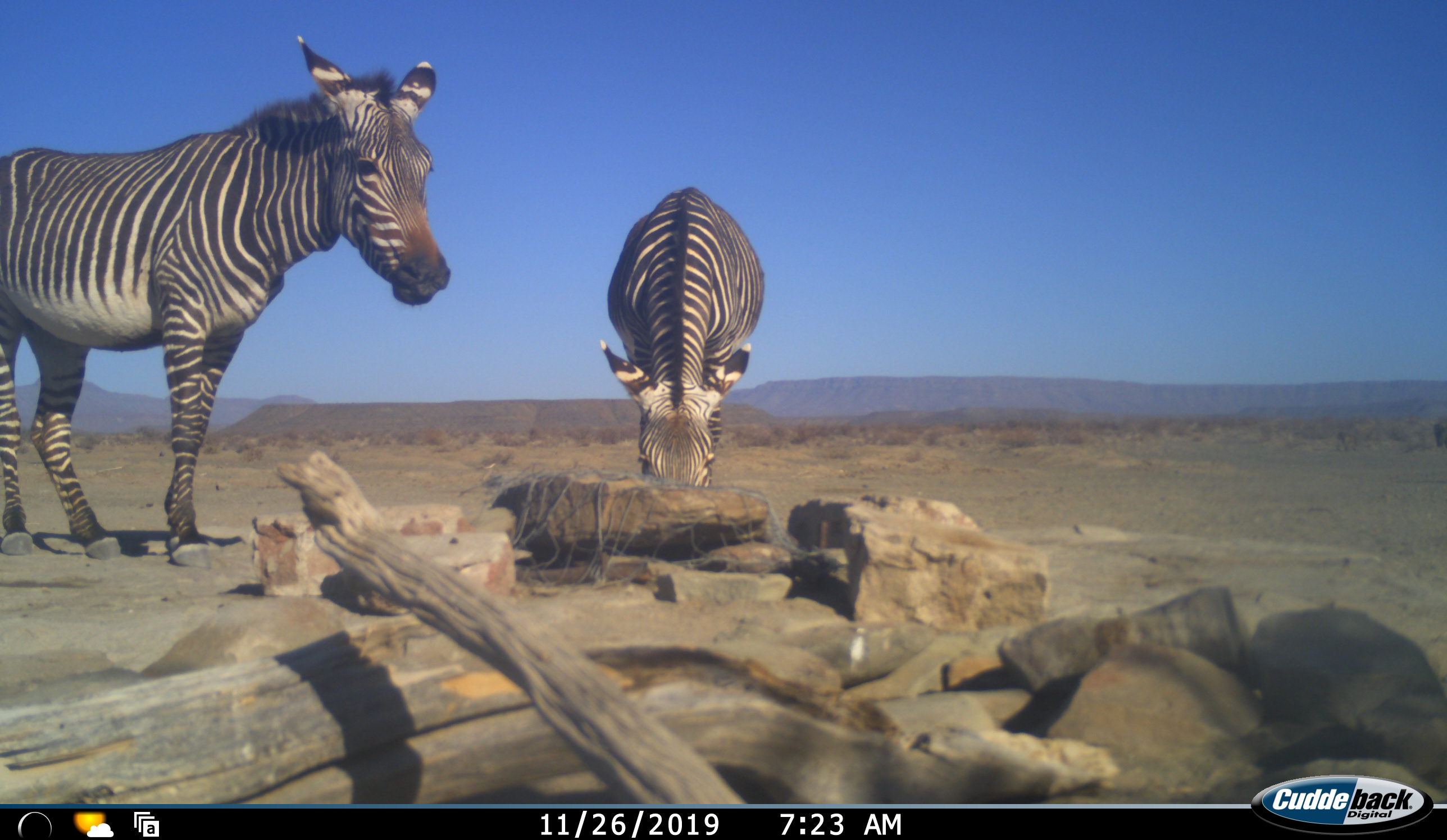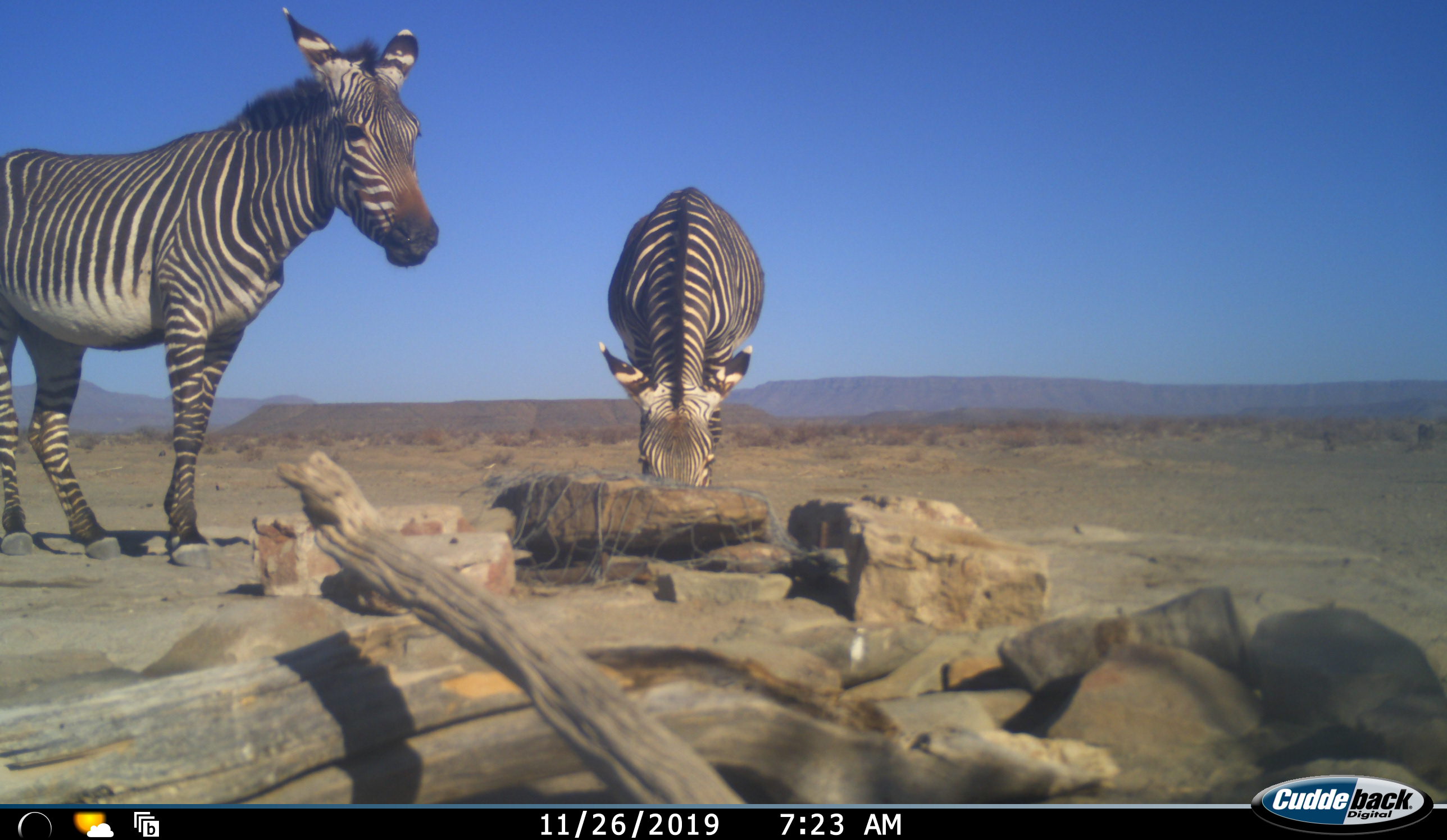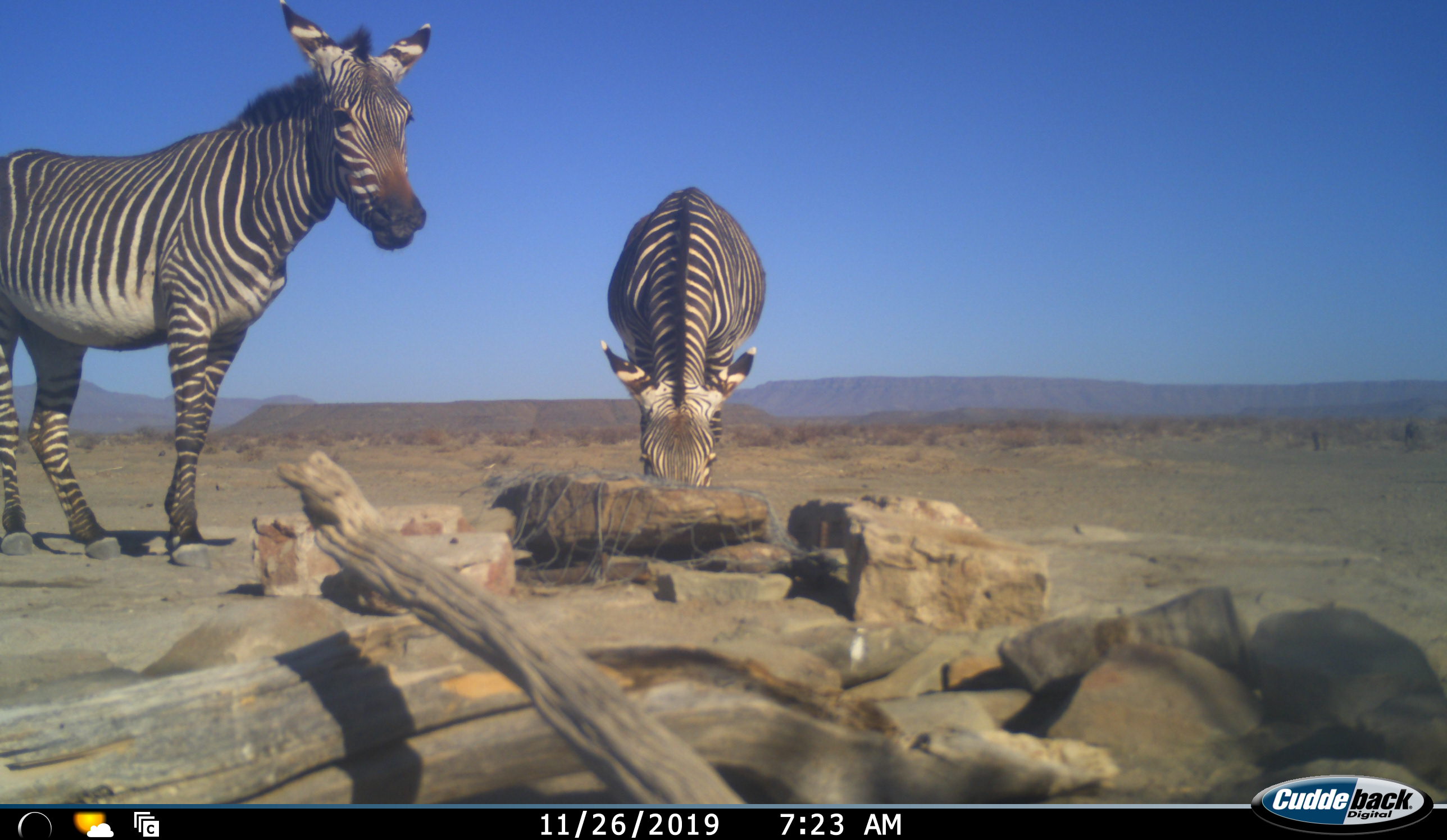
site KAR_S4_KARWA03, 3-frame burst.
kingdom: Animalia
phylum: Chordata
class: Mammalia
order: Perissodactyla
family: Equidae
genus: Equus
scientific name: Equus zebra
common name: mountain zebra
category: zebramountain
Zebramountain (mountain zebra) (Equus zebra), count 2. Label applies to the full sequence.